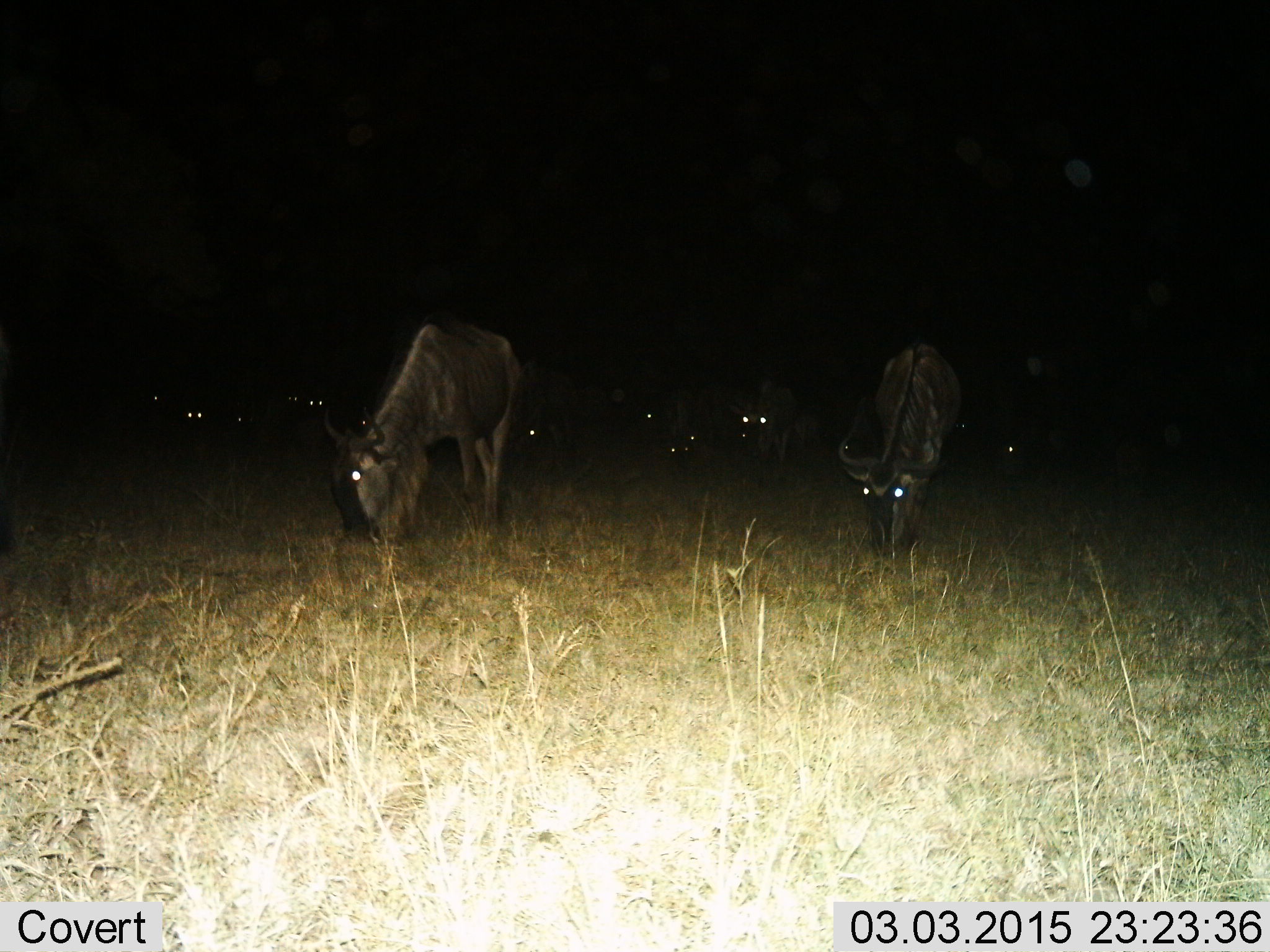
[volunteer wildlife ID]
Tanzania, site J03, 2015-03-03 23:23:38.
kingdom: Animalia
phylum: Chordata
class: Mammalia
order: Artiodactyla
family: Bovidae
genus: Connochaetes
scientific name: Connochaetes taurinus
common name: blue wildebeest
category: wildebeest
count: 11-50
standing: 30%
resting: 0%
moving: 10%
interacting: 0%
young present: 0%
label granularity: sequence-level